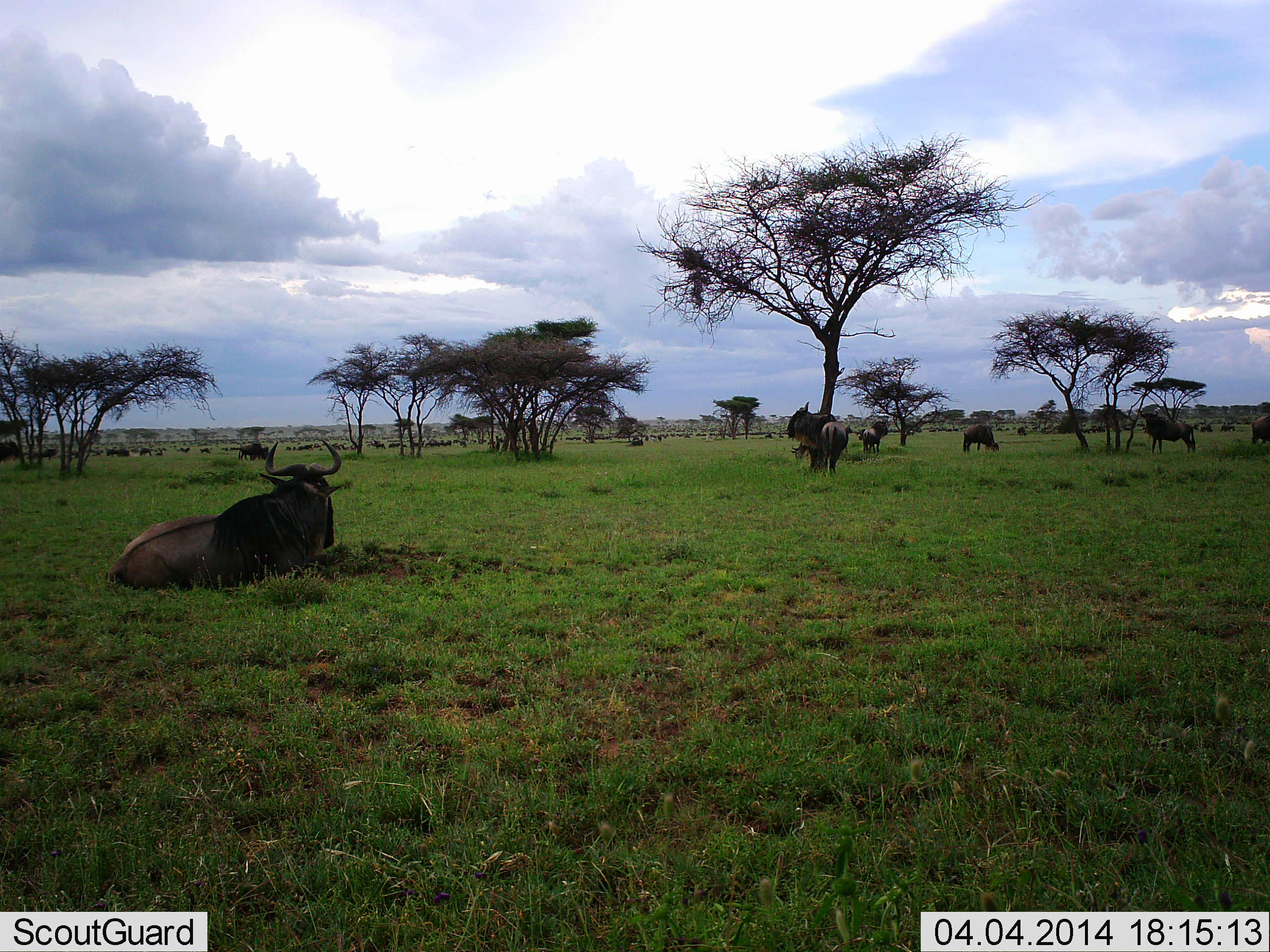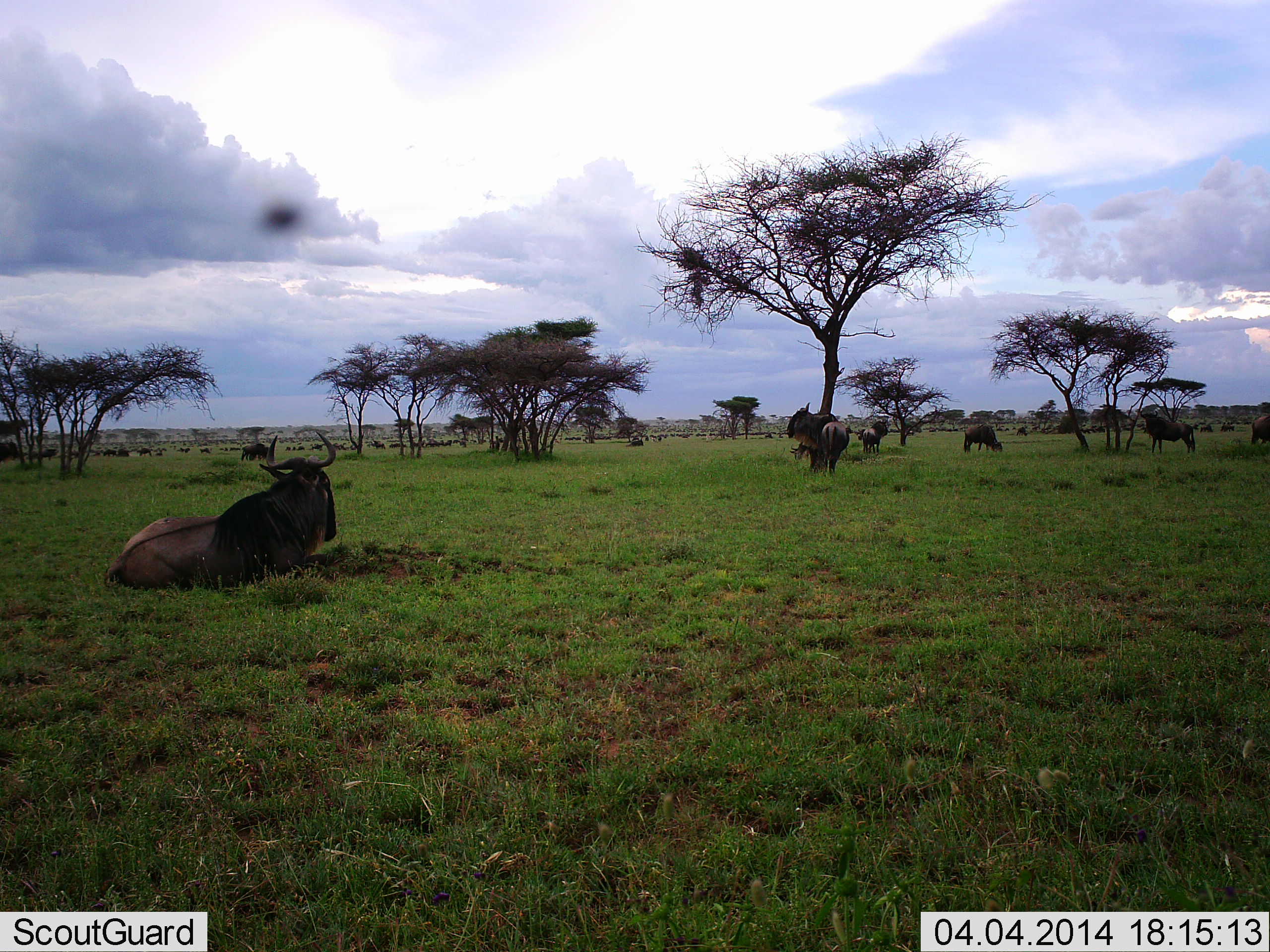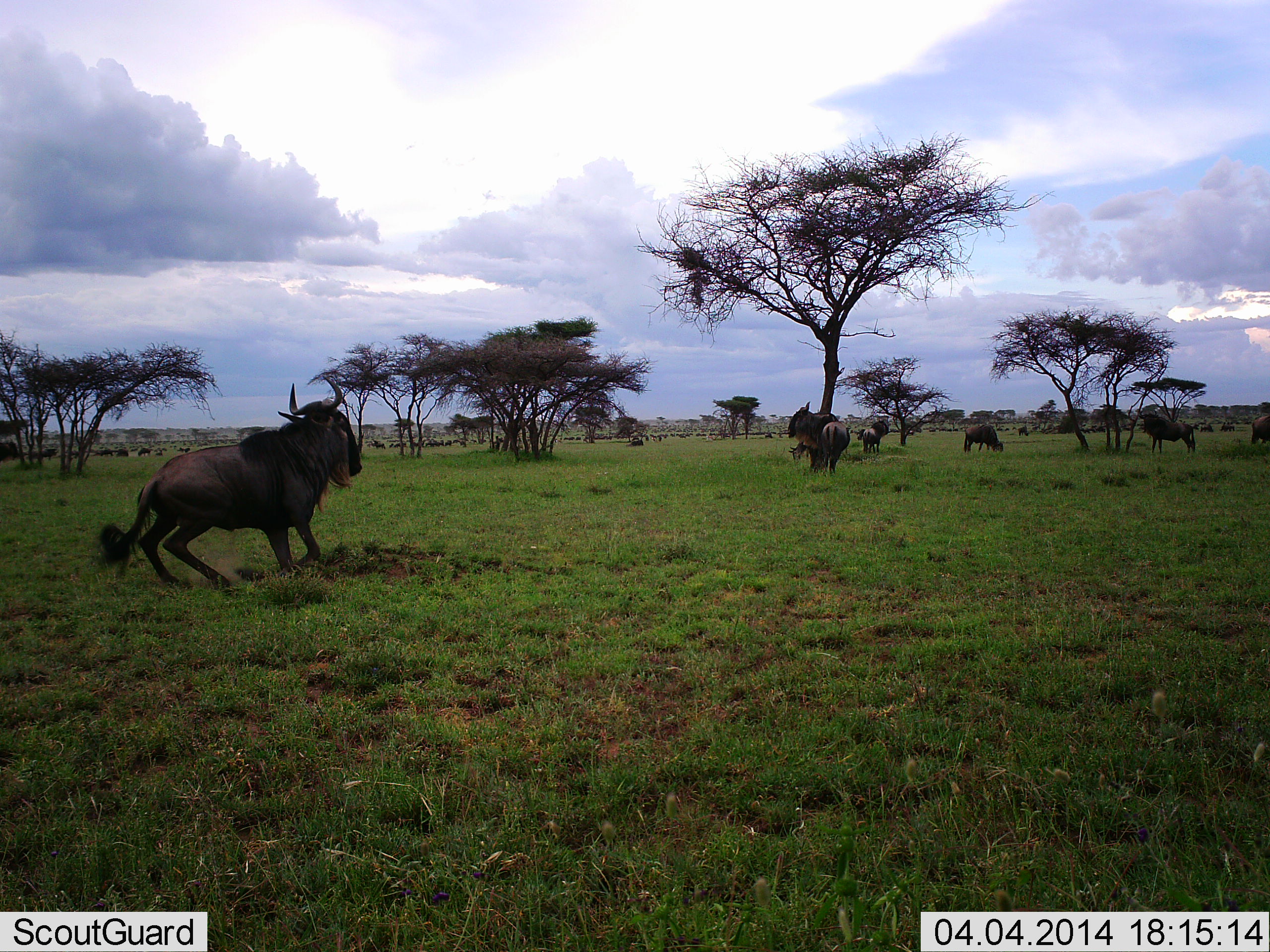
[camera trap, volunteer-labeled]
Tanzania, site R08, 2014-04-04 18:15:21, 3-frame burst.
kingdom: Animalia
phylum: Chordata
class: Mammalia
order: Artiodactyla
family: Bovidae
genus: Connochaetes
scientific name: Connochaetes taurinus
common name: blue wildebeest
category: wildebeest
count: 11-50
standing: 70%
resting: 90%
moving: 20%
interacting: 0%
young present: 0%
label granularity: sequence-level